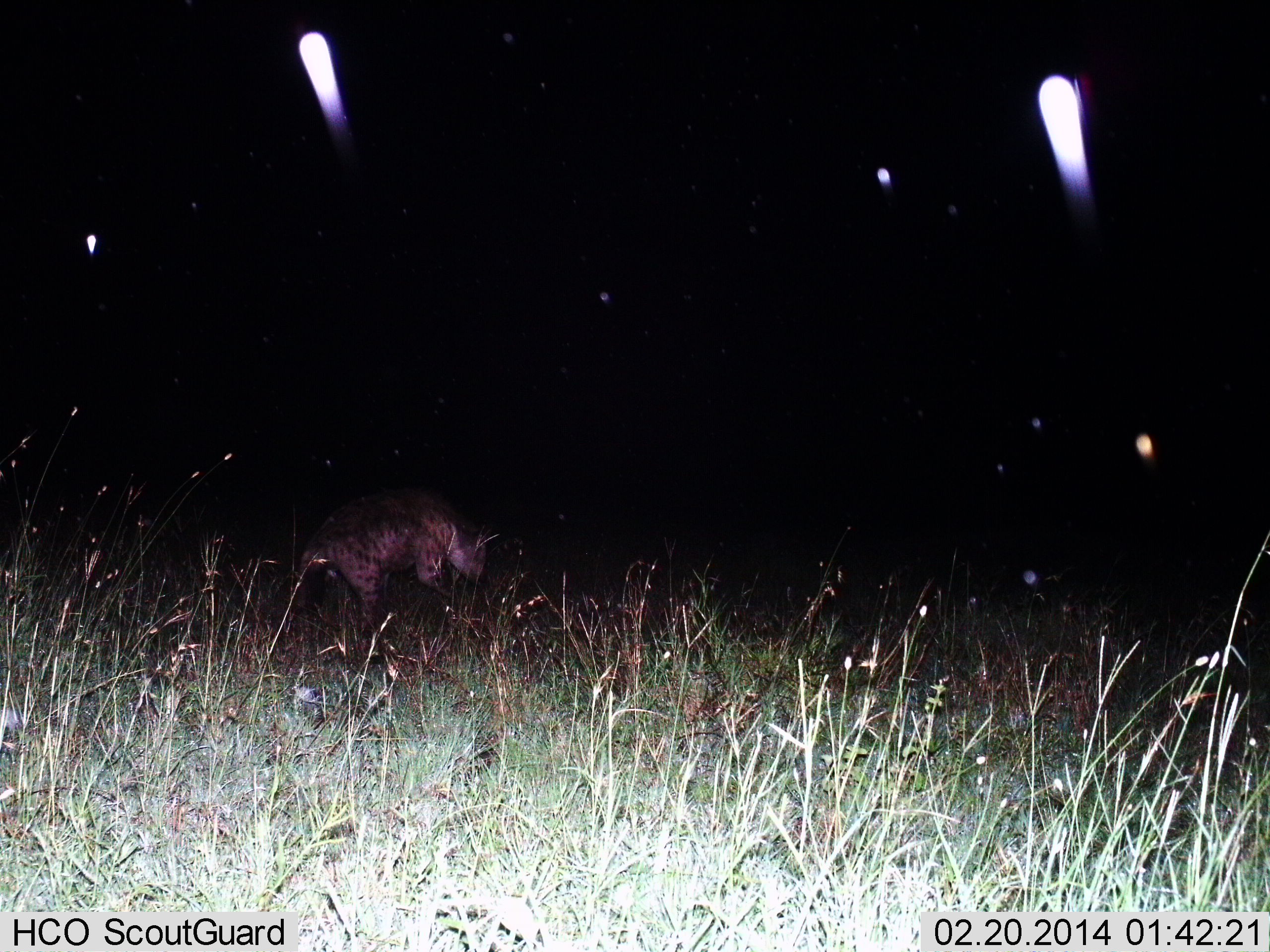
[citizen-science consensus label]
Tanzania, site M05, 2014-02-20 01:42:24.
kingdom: Animalia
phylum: Chordata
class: Mammalia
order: Carnivora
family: Hyaenidae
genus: Crocuta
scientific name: Crocuta crocuta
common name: spotted hyena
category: hyenaspotted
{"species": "hyenaspotted (spotted hyena) (Crocuta crocuta)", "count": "1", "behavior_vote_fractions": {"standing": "40%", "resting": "0%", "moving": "50%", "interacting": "0%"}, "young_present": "0%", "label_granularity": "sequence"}